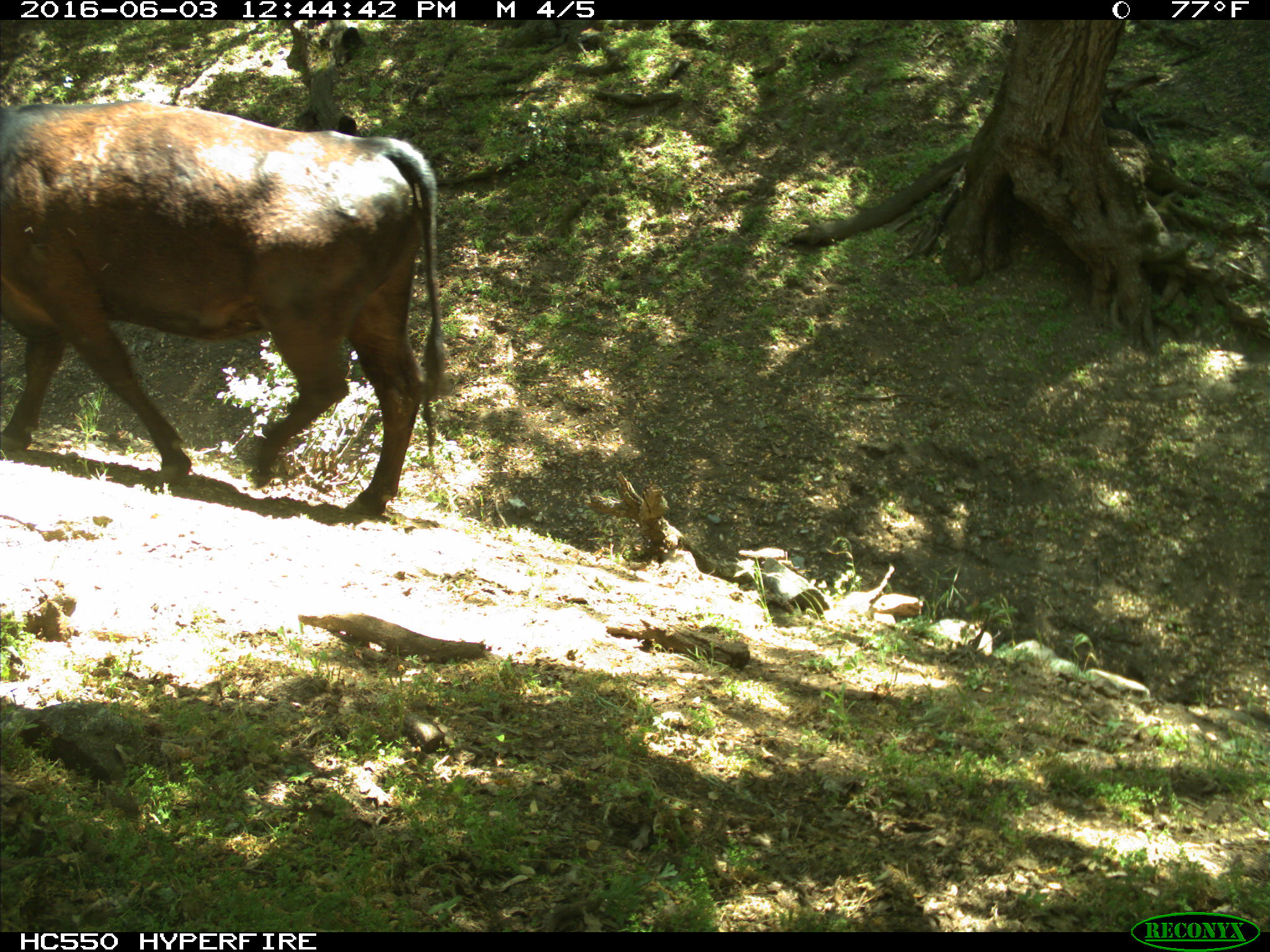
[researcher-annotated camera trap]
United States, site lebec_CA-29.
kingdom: Animalia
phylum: Chordata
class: Mammalia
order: Artiodactyla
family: Bovidae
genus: Bos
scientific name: Bos taurus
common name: domestic cow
Bos taurus (domestic cow).